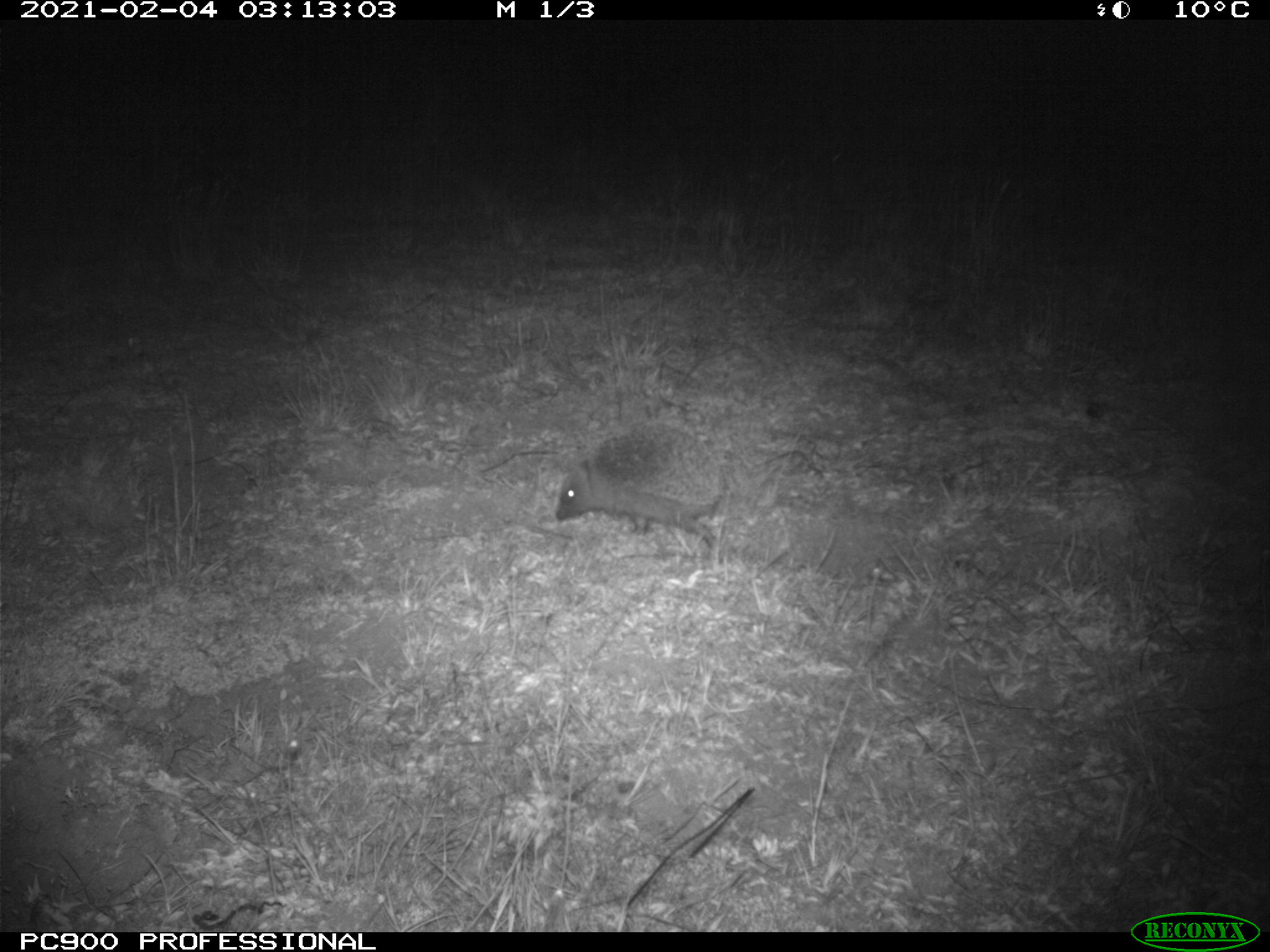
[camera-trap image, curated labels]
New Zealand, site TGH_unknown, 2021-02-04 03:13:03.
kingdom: Animalia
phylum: Chordata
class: Mammalia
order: Eulipotyphla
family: Erinaceidae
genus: Erinaceus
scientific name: Erinaceus europaeus europaeus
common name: european hedgehog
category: hedgehog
Hedgehog (european hedgehog) (Erinaceus europaeus europaeus).